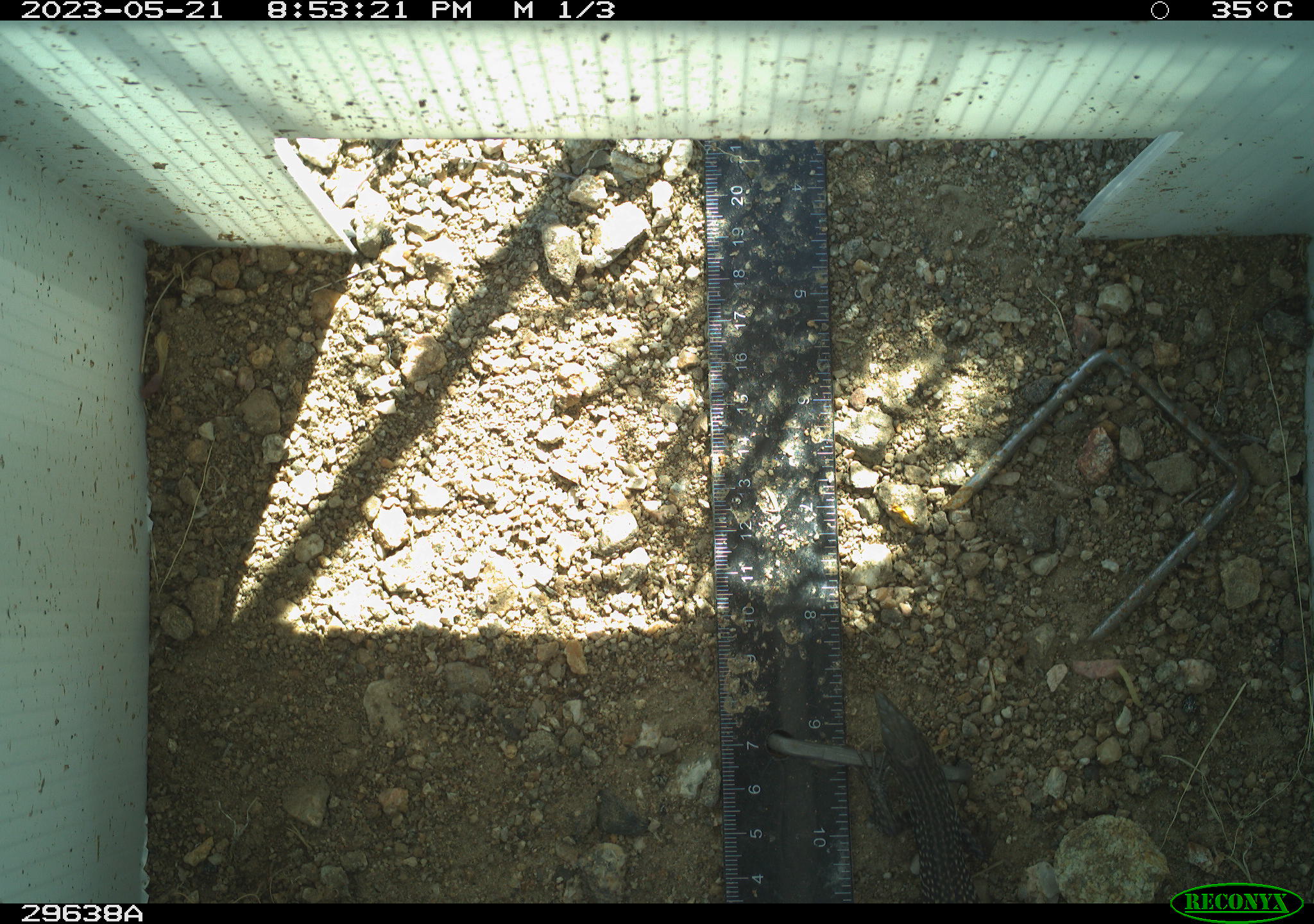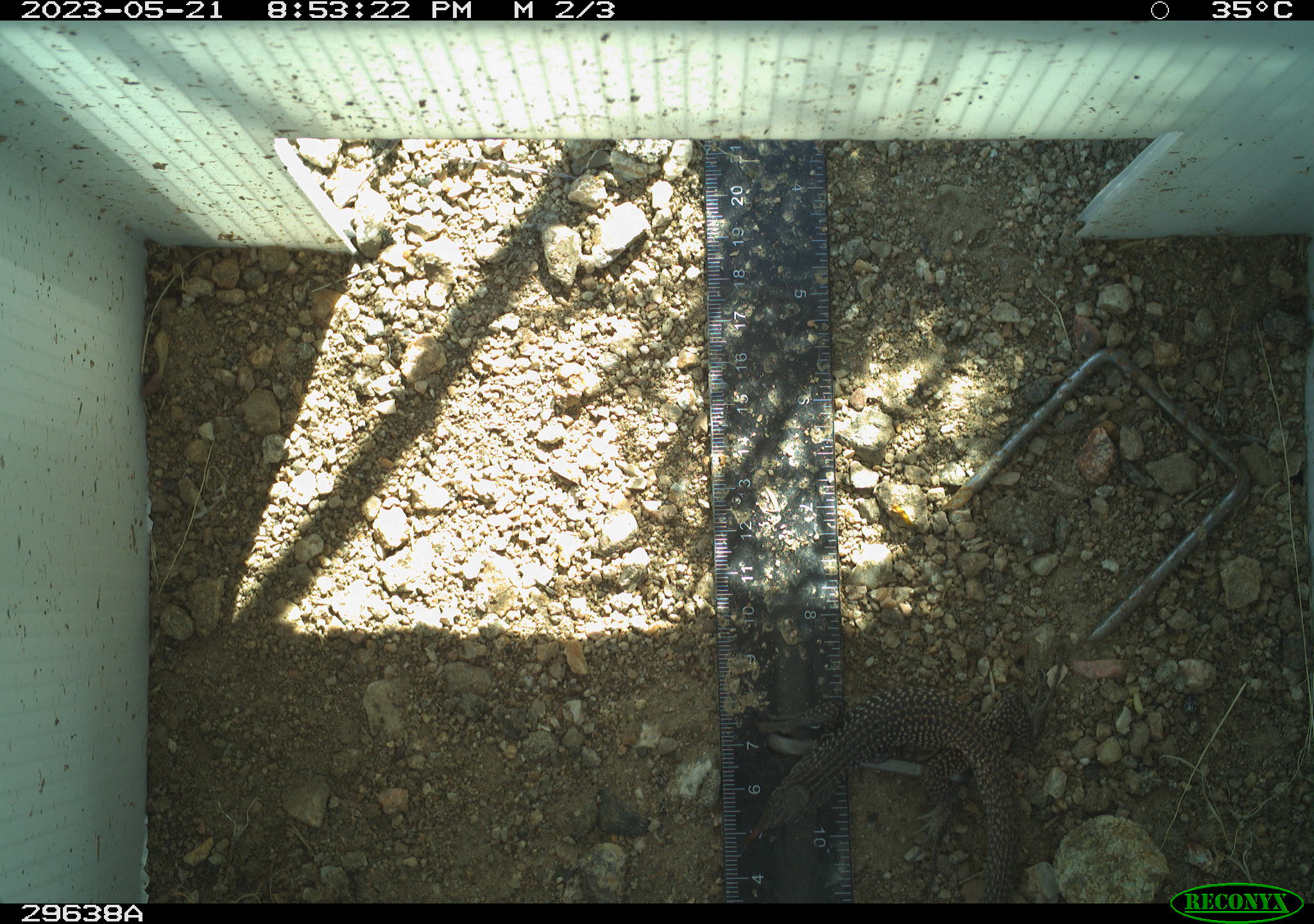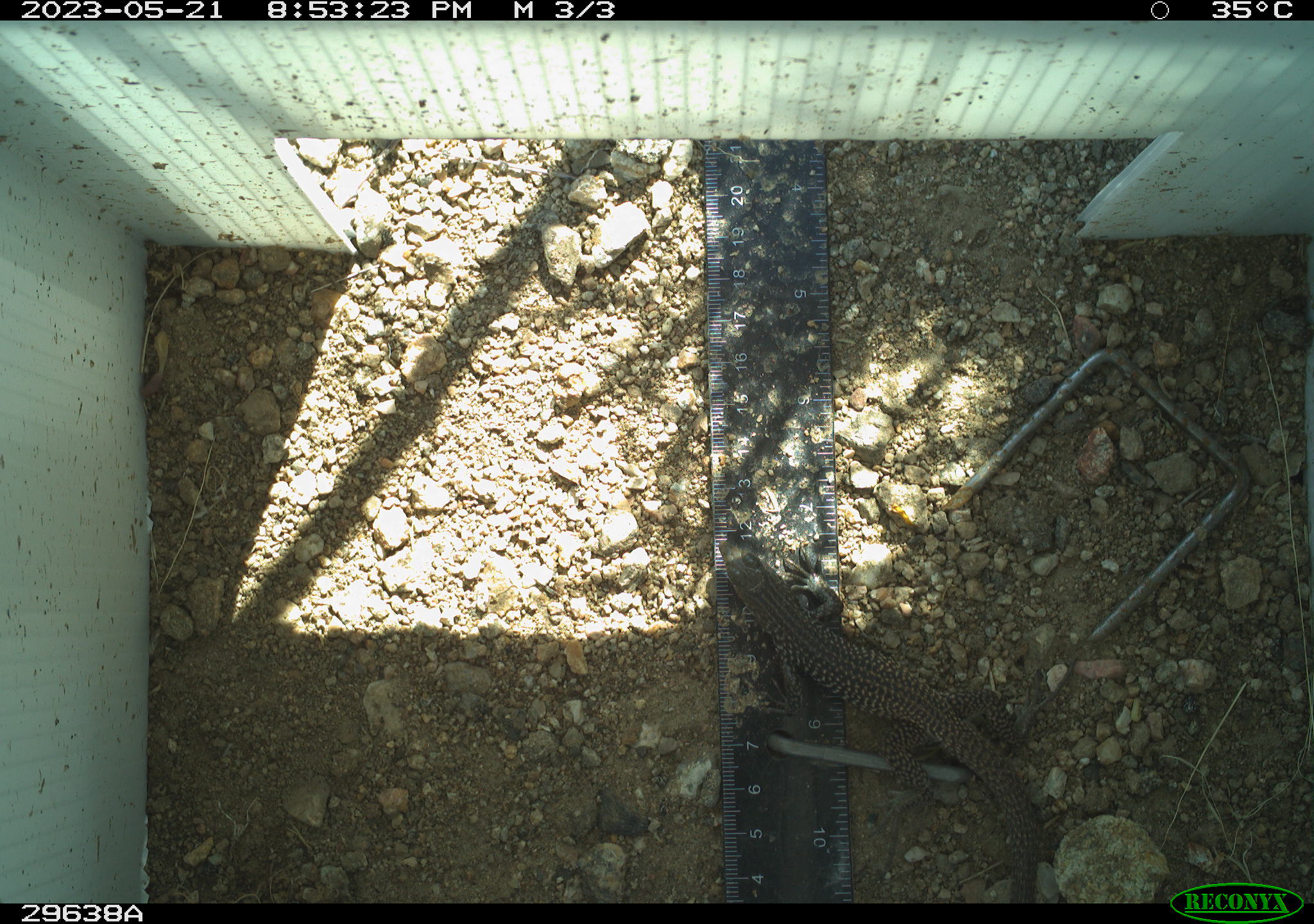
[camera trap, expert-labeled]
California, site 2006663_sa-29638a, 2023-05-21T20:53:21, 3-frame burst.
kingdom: Animalia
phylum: Chordata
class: Reptilia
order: Squamata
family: Phrynosomatidae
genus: Uta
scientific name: Uta stansburiana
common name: common side-blotched lizard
Common side-blotched lizard (Uta stansburiana).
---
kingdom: Animalia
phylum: Chordata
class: Reptilia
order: Squamata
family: Teiidae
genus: Aspidoscelis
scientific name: Aspidoscelis tigris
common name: western whiptail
Western whiptail (Aspidoscelis tigris).